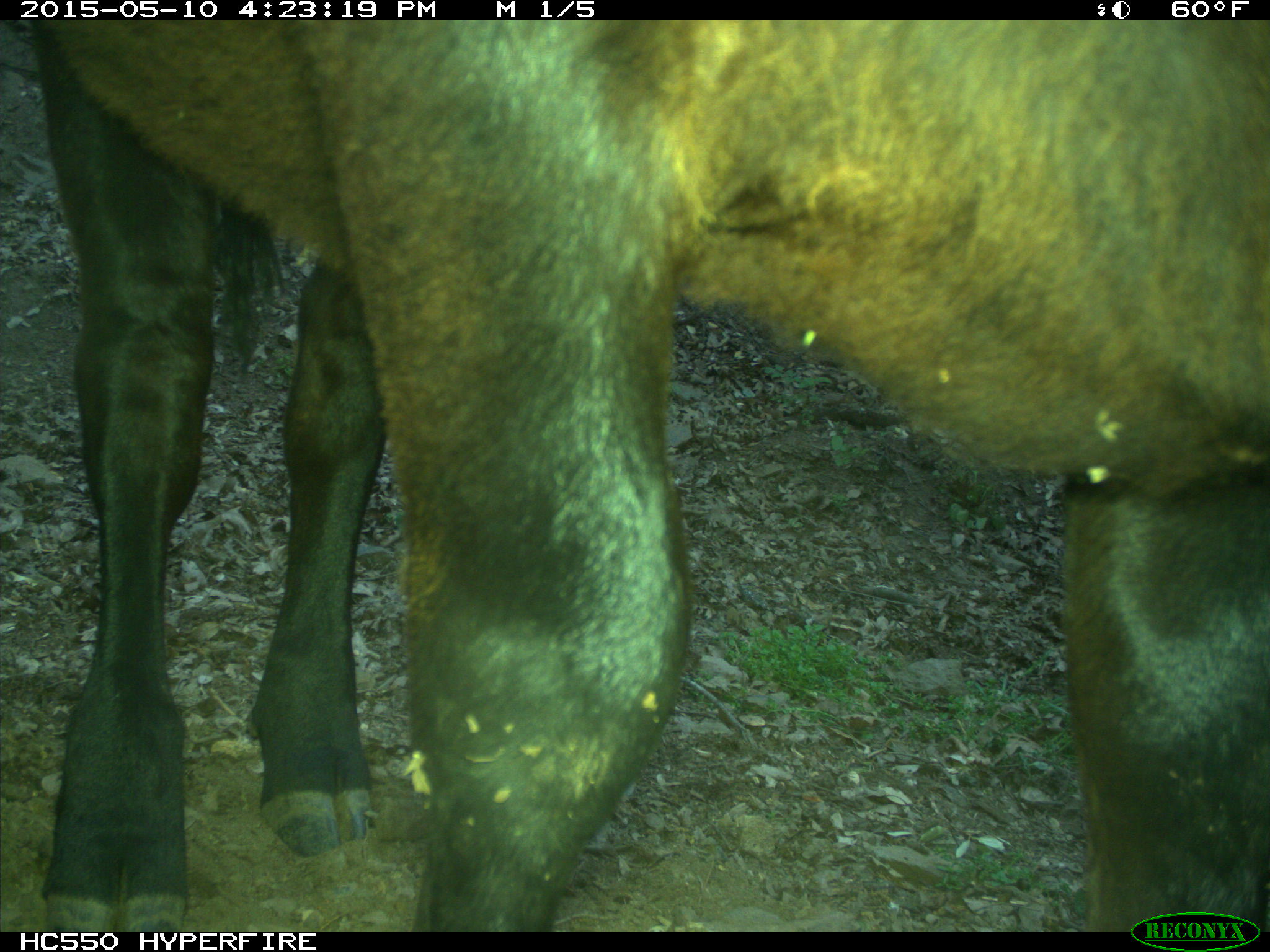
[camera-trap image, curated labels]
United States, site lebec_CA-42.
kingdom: Animalia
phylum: Chordata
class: Mammalia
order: Artiodactyla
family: Bovidae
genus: Bos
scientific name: Bos taurus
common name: domestic cow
Bos taurus (domestic cow).